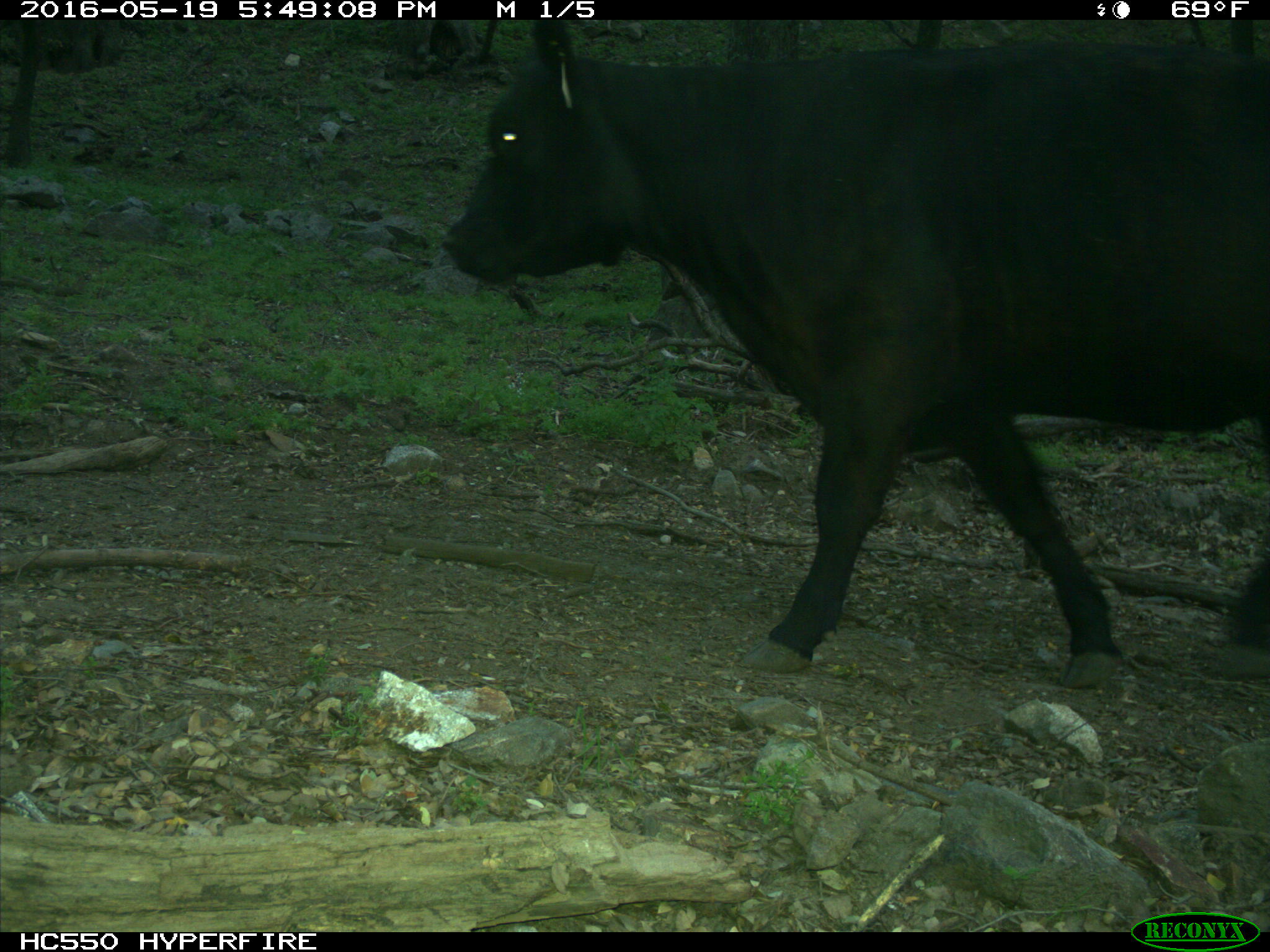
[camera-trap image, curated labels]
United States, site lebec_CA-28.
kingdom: Animalia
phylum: Chordata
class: Mammalia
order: Artiodactyla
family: Bovidae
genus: Bos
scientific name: Bos taurus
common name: domestic cow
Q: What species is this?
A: Bos taurus (domestic cow).